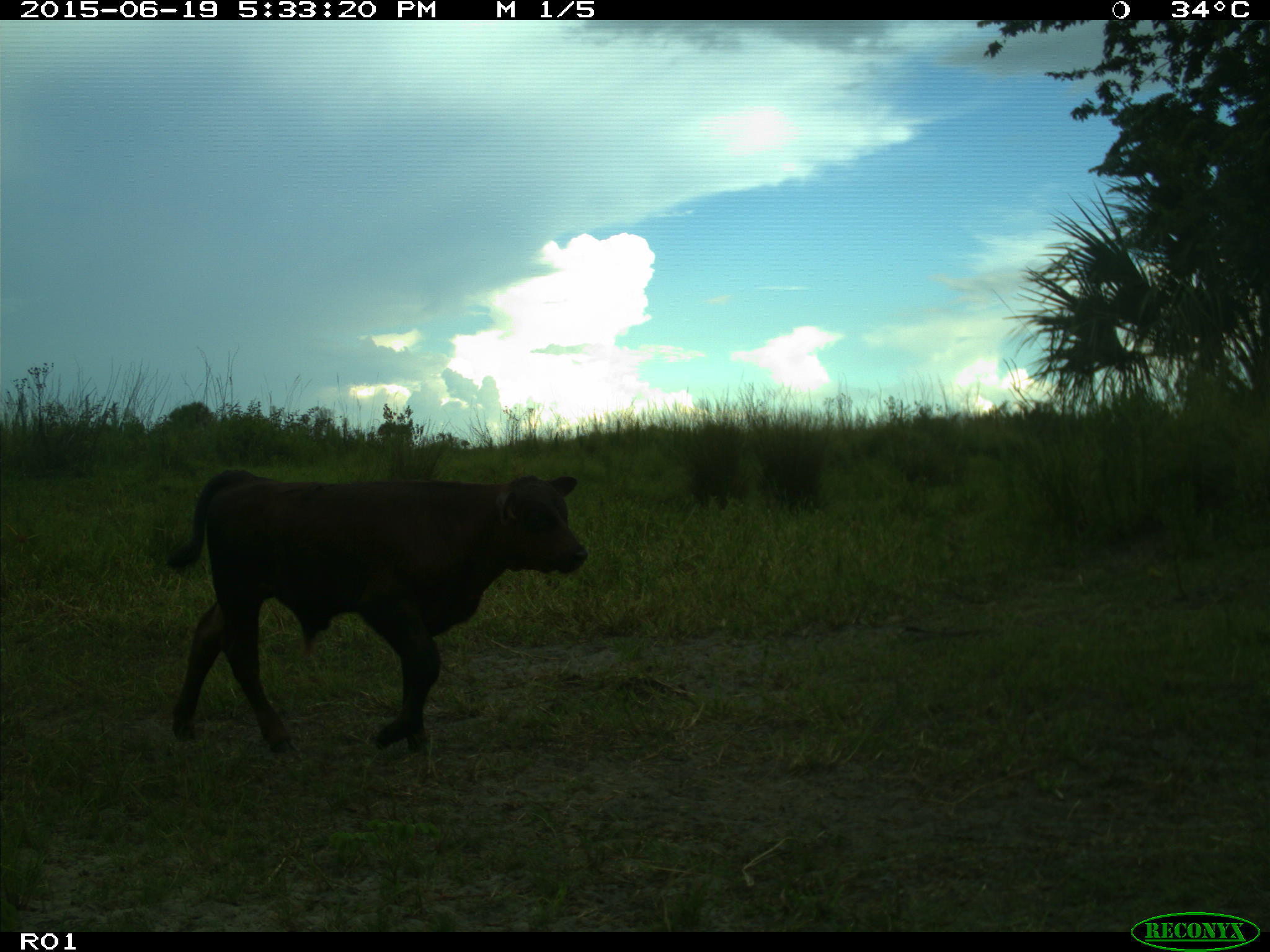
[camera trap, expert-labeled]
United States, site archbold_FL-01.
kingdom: Animalia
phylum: Chordata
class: Mammalia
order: Artiodactyla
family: Bovidae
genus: Bos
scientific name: Bos taurus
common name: domestic cow